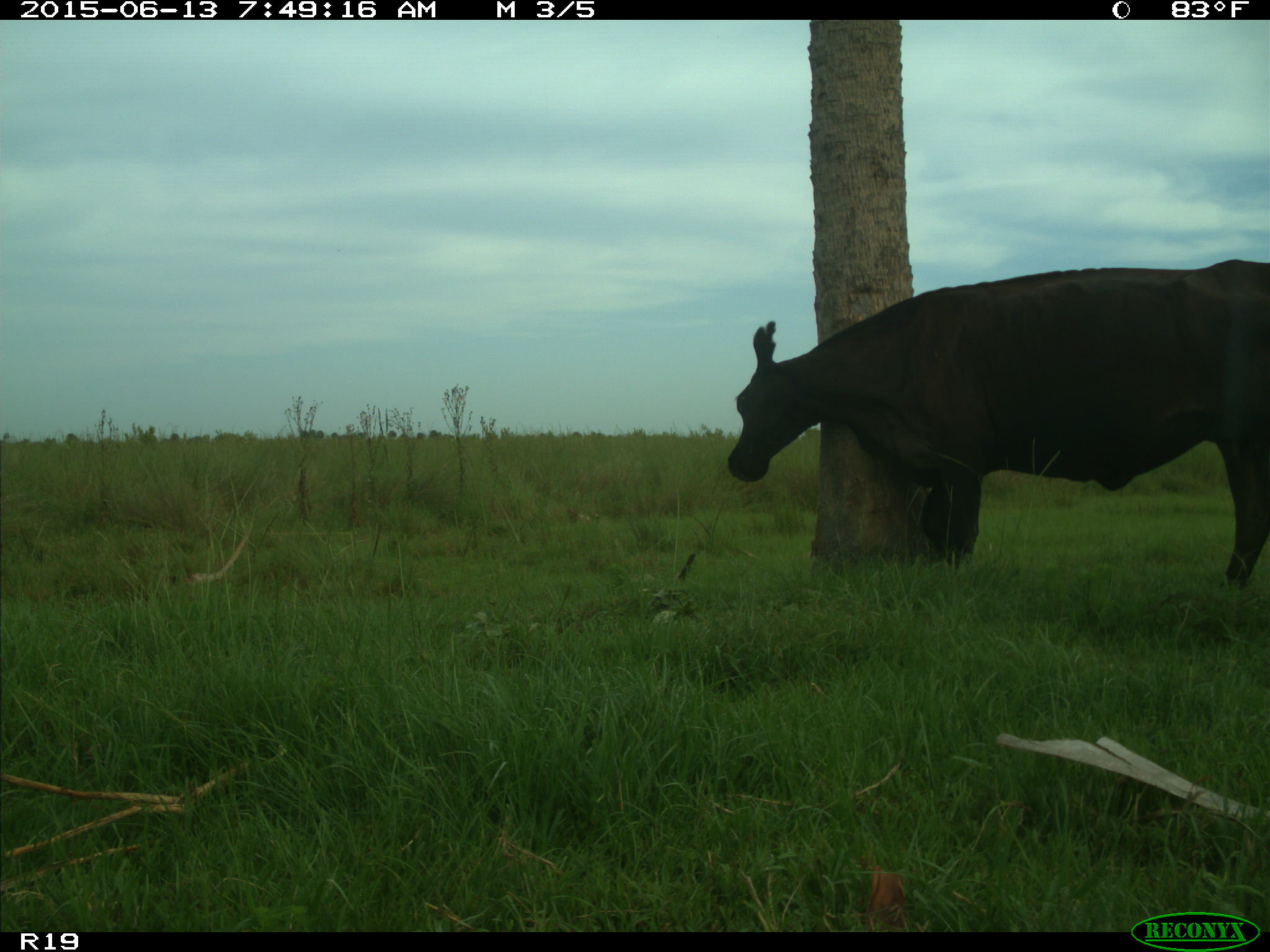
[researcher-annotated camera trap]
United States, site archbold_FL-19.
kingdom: Animalia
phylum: Chordata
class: Mammalia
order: Artiodactyla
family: Bovidae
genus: Bos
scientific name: Bos taurus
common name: domestic cow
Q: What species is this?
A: Bos taurus (domestic cow).